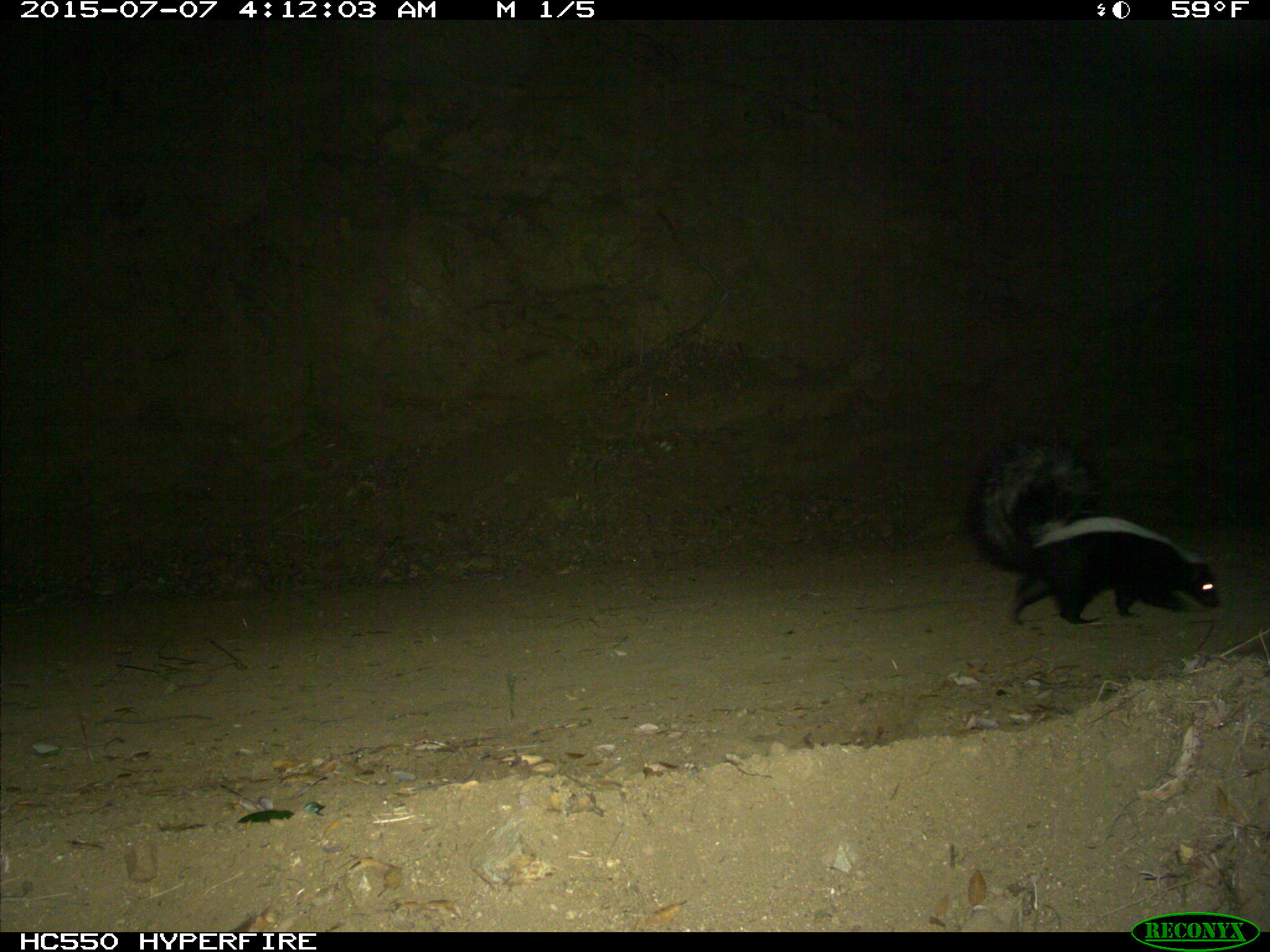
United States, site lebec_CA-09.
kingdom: Animalia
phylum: Chordata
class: Mammalia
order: Carnivora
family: Mephitidae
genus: Mephitis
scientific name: Mephitis mephitis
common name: striped skunk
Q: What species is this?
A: Mephitis mephitis (striped skunk).